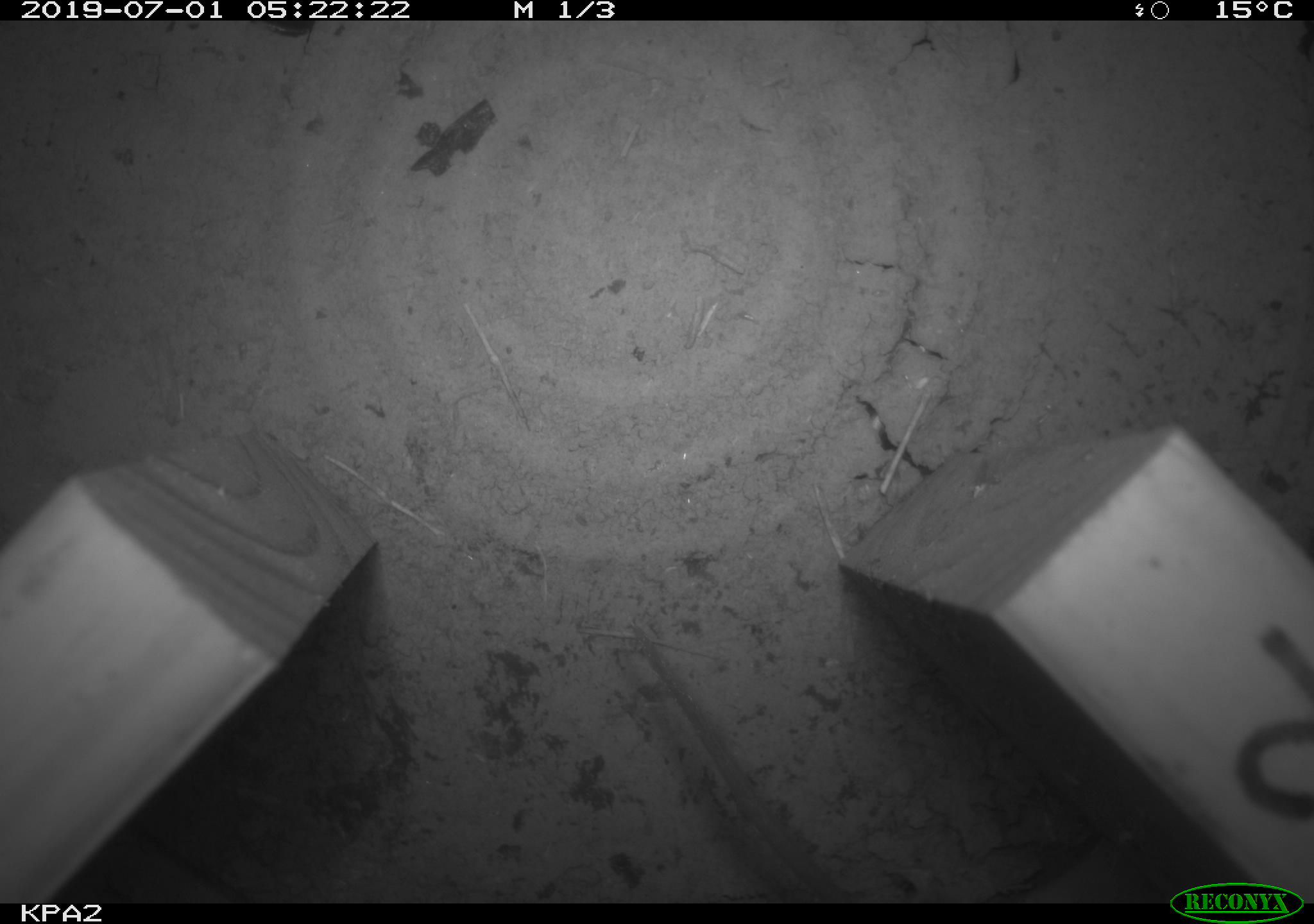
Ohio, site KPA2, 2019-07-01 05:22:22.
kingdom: Animalia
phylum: Chordata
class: Mammalia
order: Rodentia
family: Cricetidae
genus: Peromyscus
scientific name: Peromyscus leucopus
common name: white-footed mouse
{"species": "white-footed mouse (Peromyscus leucopus)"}